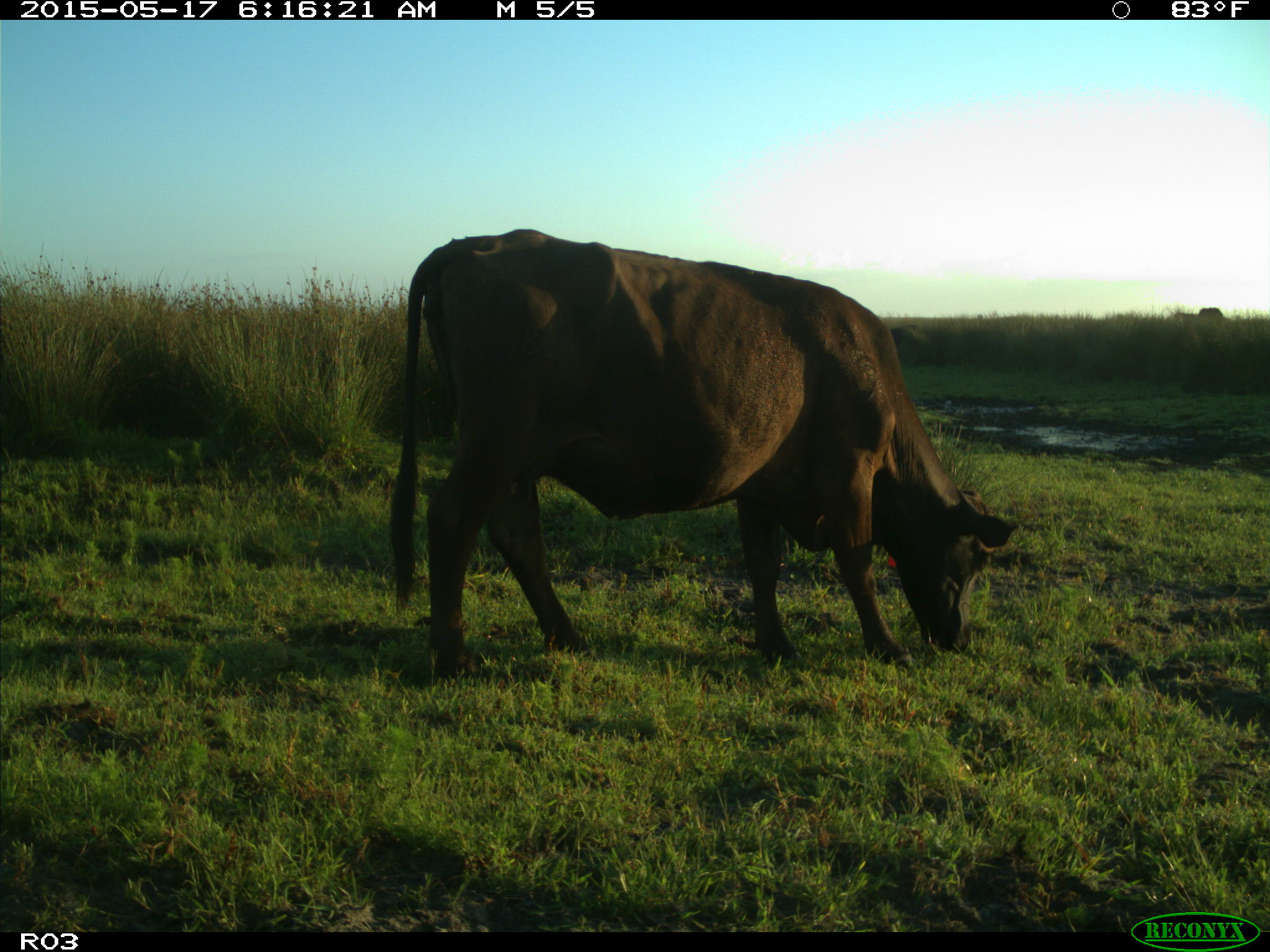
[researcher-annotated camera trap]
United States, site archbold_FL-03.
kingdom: Animalia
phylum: Chordata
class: Mammalia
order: Artiodactyla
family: Bovidae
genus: Bos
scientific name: Bos taurus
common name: domestic cow